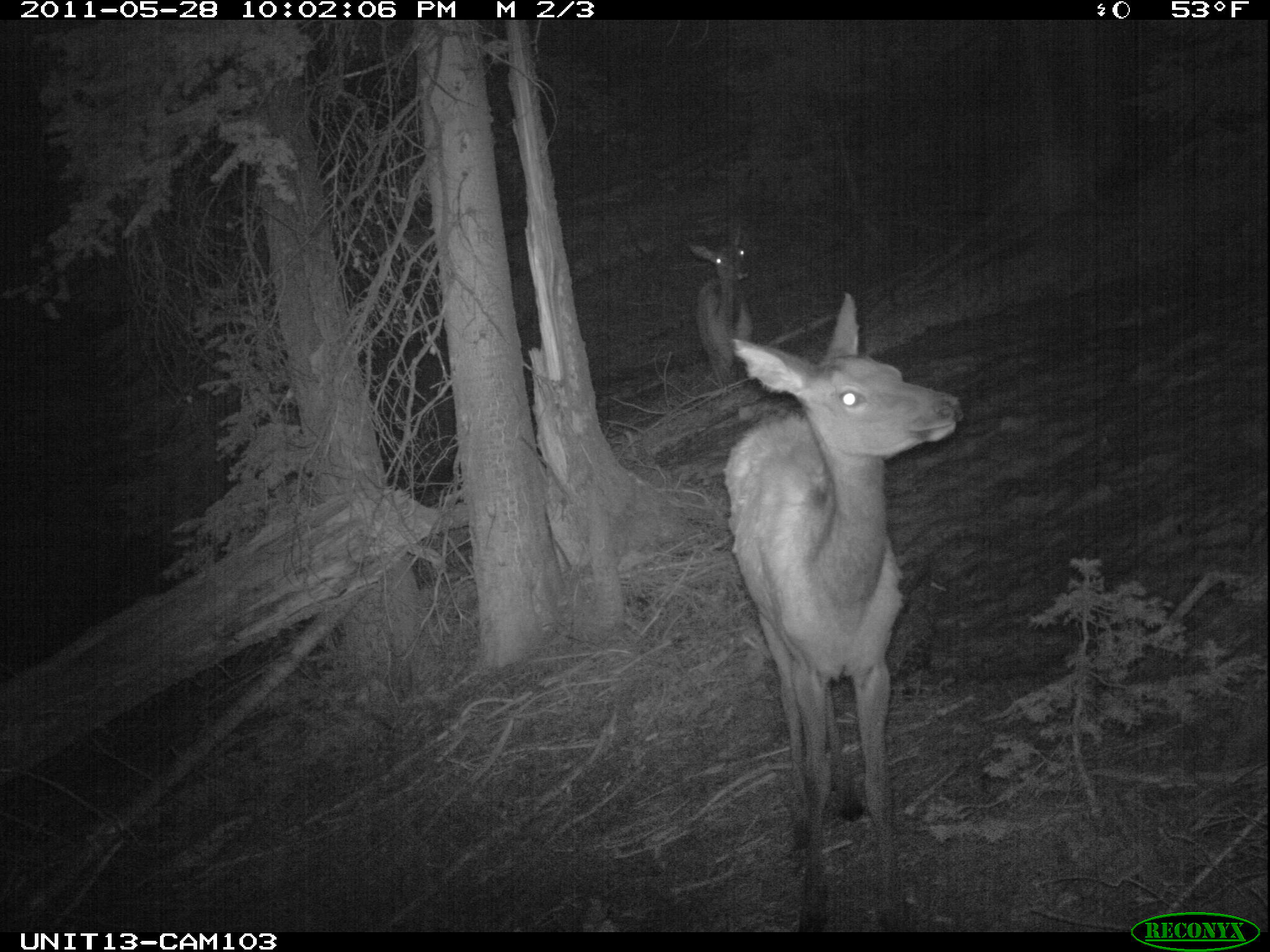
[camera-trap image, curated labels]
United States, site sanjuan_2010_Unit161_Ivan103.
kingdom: Animalia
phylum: Chordata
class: Mammalia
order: Artiodactyla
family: Cervidae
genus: Cervus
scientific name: Cervus elaphus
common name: red deer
Cervus elaphus (red deer).